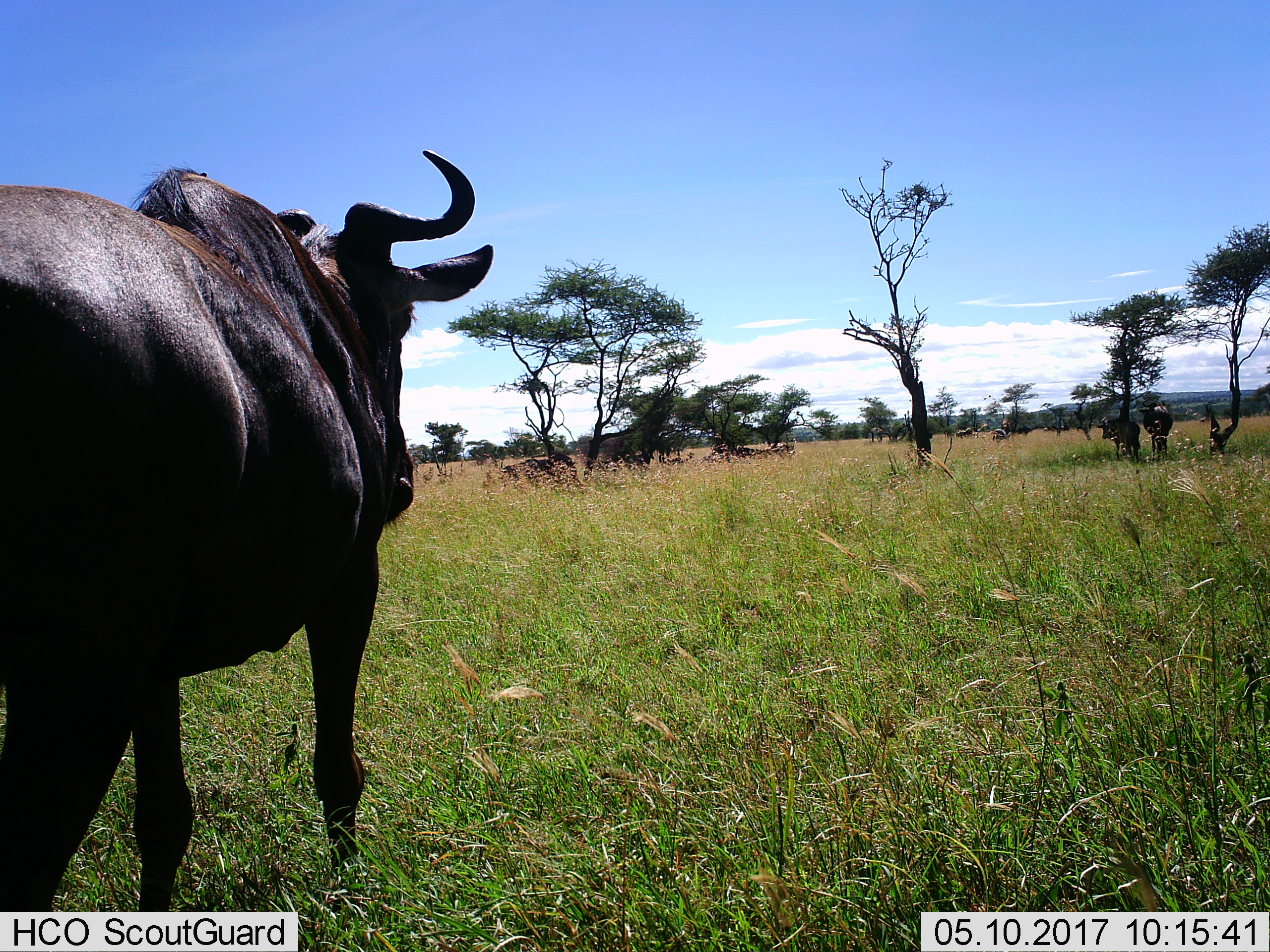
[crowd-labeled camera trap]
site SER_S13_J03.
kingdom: Animalia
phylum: Chordata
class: Mammalia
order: Artiodactyla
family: Bovidae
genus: Connochaetes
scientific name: Connochaetes taurinus taurinus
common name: blue wildebeest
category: wildebeestblue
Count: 1.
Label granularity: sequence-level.